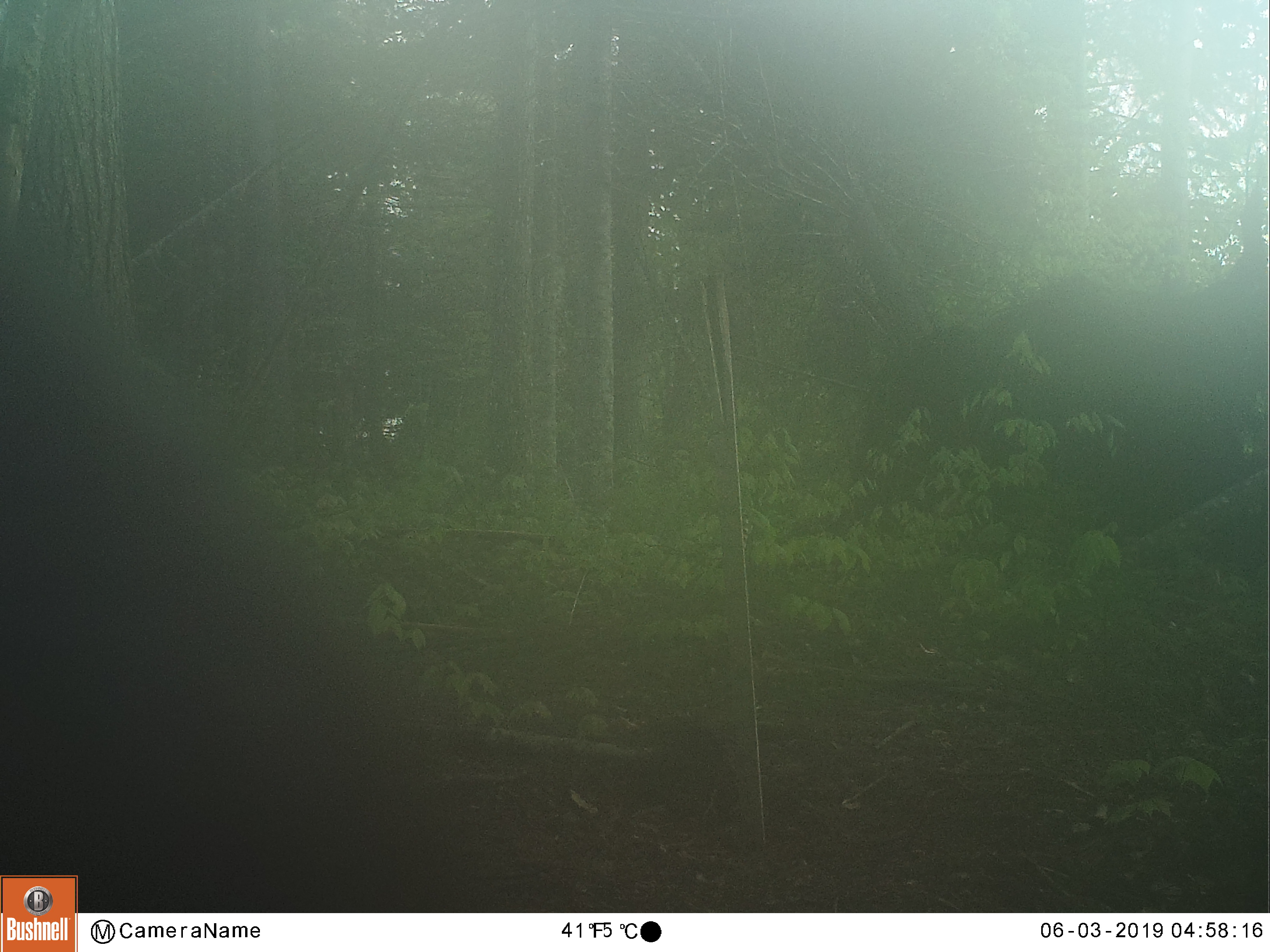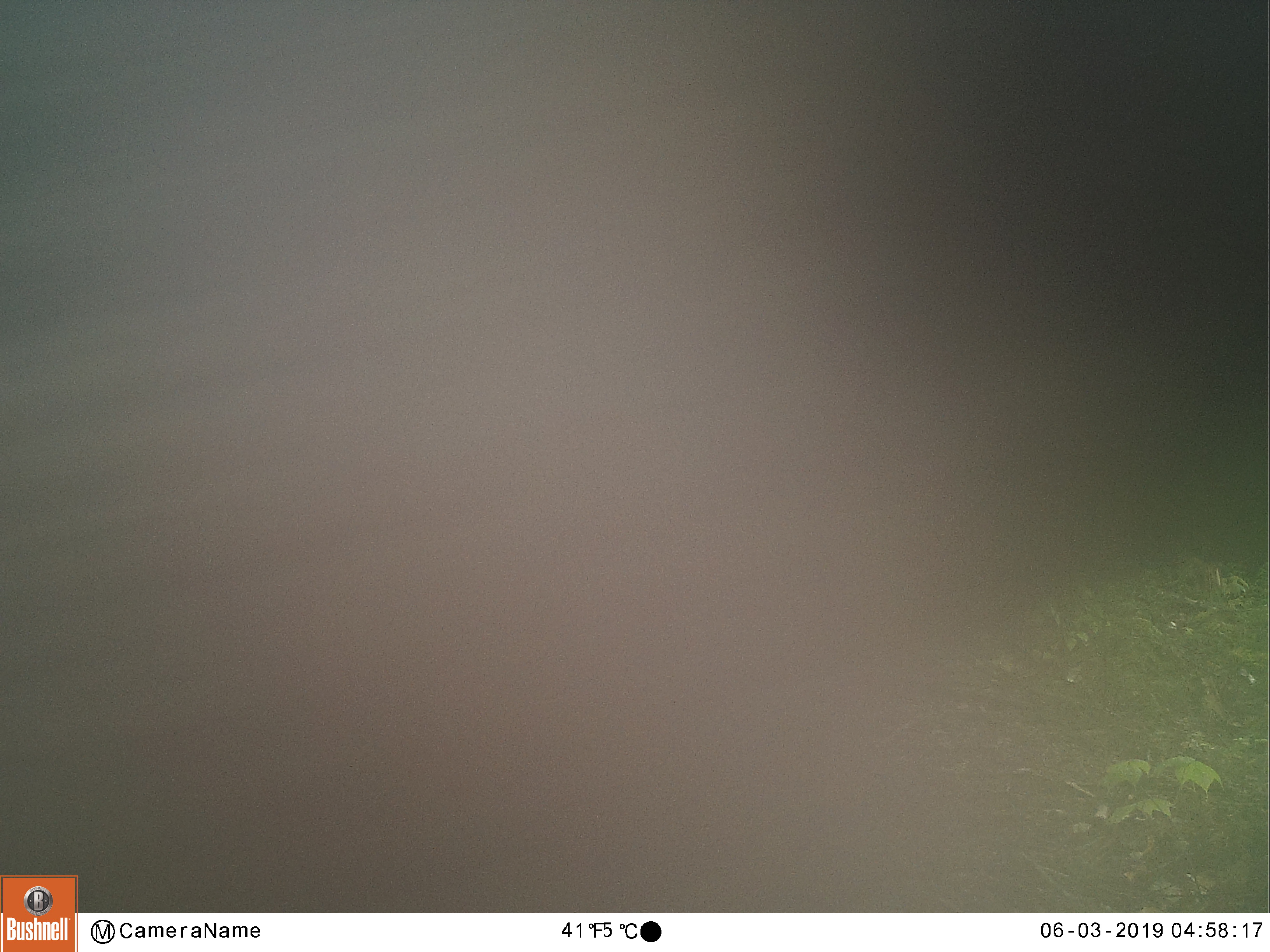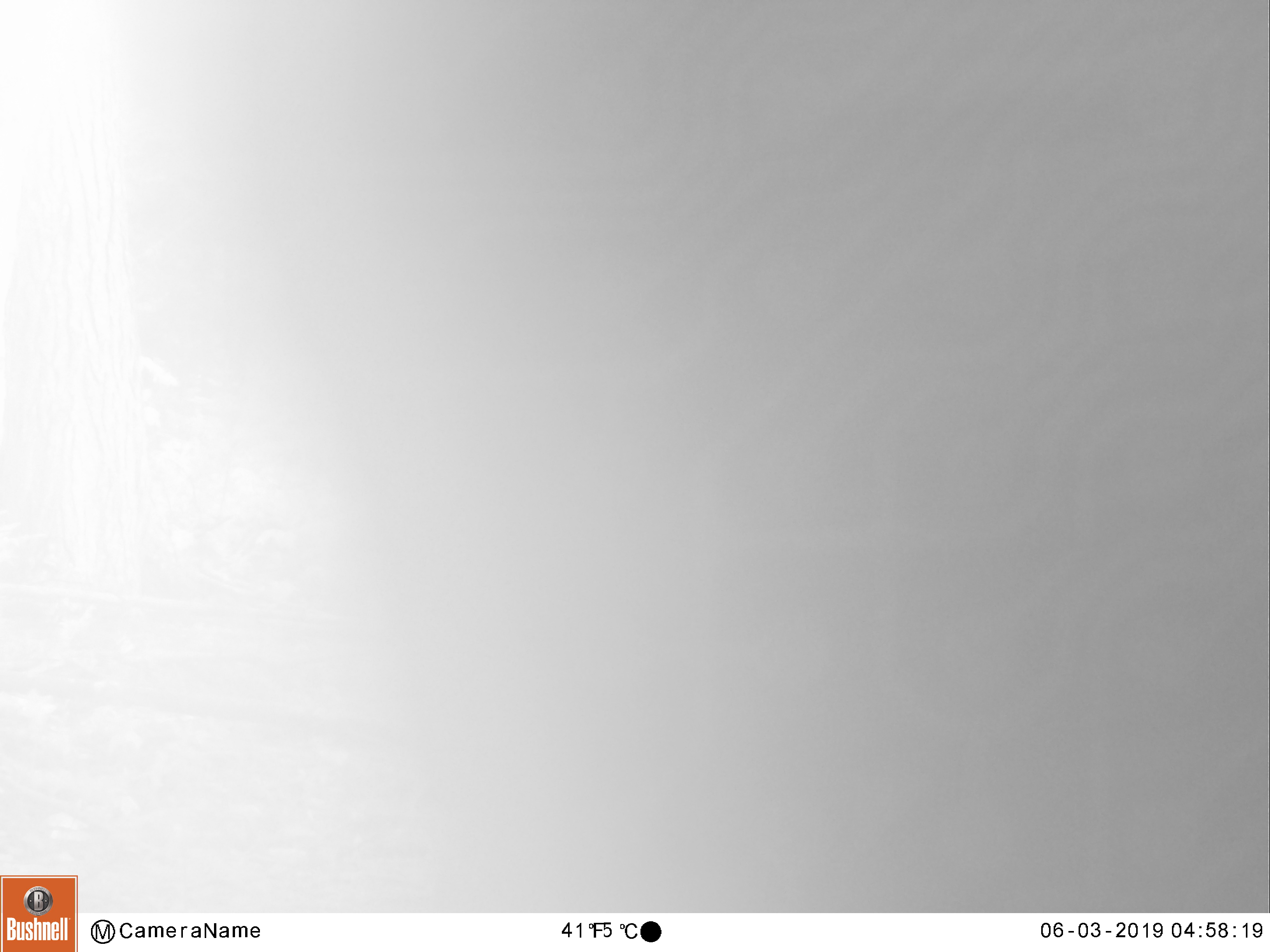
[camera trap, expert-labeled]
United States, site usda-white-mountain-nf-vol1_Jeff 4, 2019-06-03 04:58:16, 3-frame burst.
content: unidentified animal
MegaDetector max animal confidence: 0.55